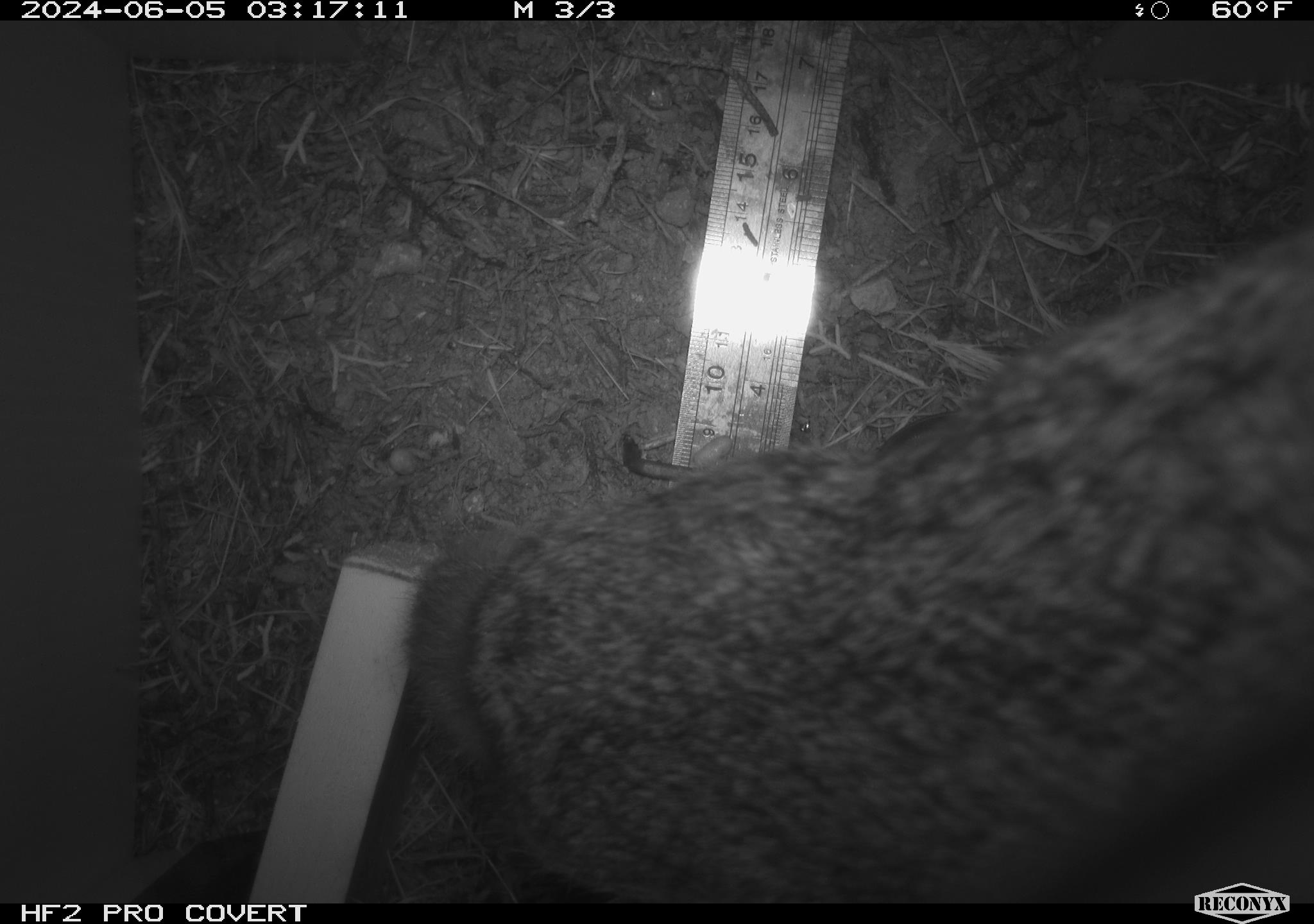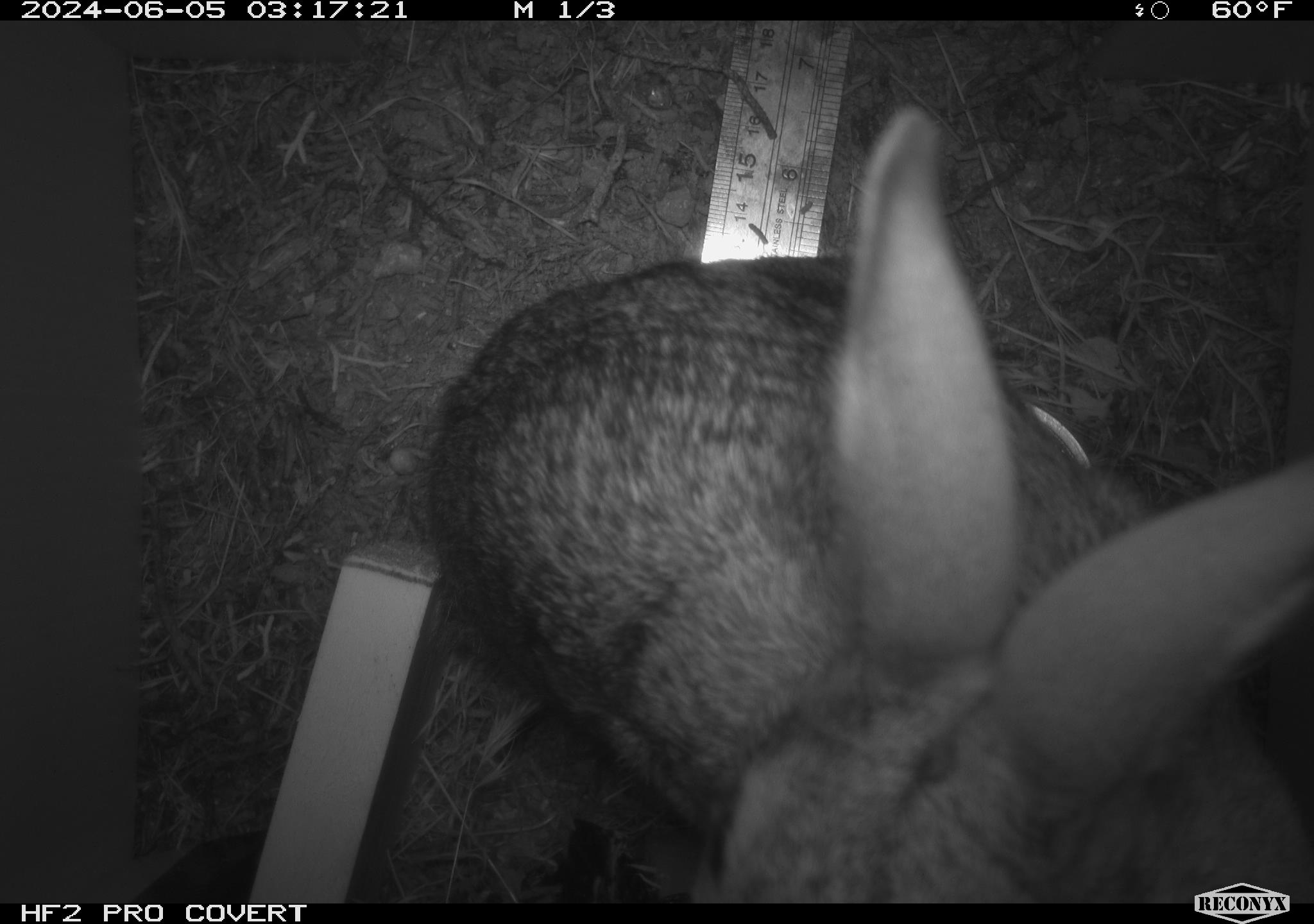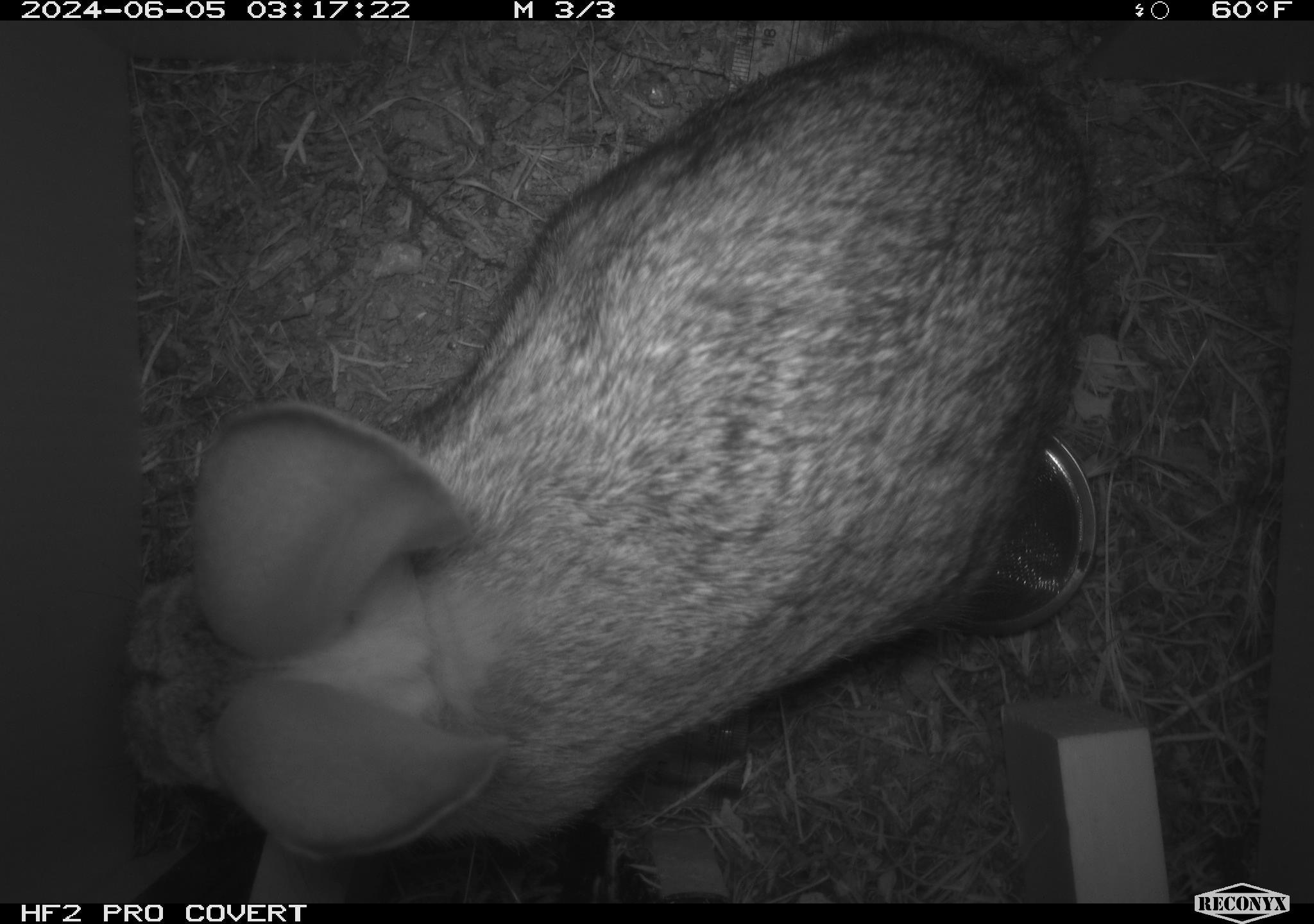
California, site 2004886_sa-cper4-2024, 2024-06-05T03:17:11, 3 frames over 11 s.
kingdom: Animalia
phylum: Chordata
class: Mammalia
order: Lagomorpha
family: Leporidae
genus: Lepus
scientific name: Lepus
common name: hares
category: lepus species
Lepus species (hares) (Lepus).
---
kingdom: Animalia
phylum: Chordata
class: Mammalia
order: Lagomorpha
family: Leporidae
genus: Sylvilagus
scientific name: Sylvilagus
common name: cottontail rabbits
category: sylvilagus species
Sylvilagus species (cottontail rabbits) (Sylvilagus).